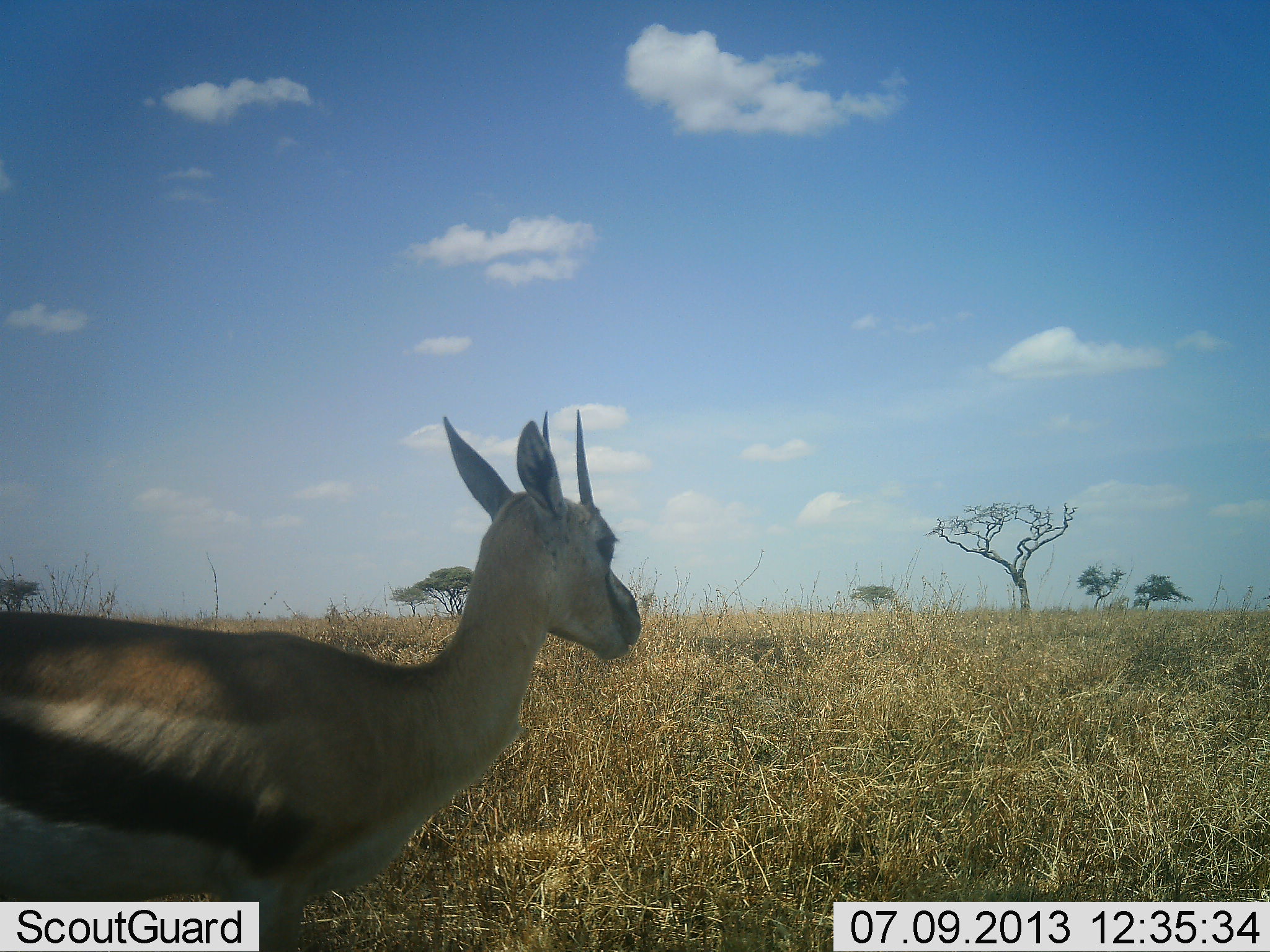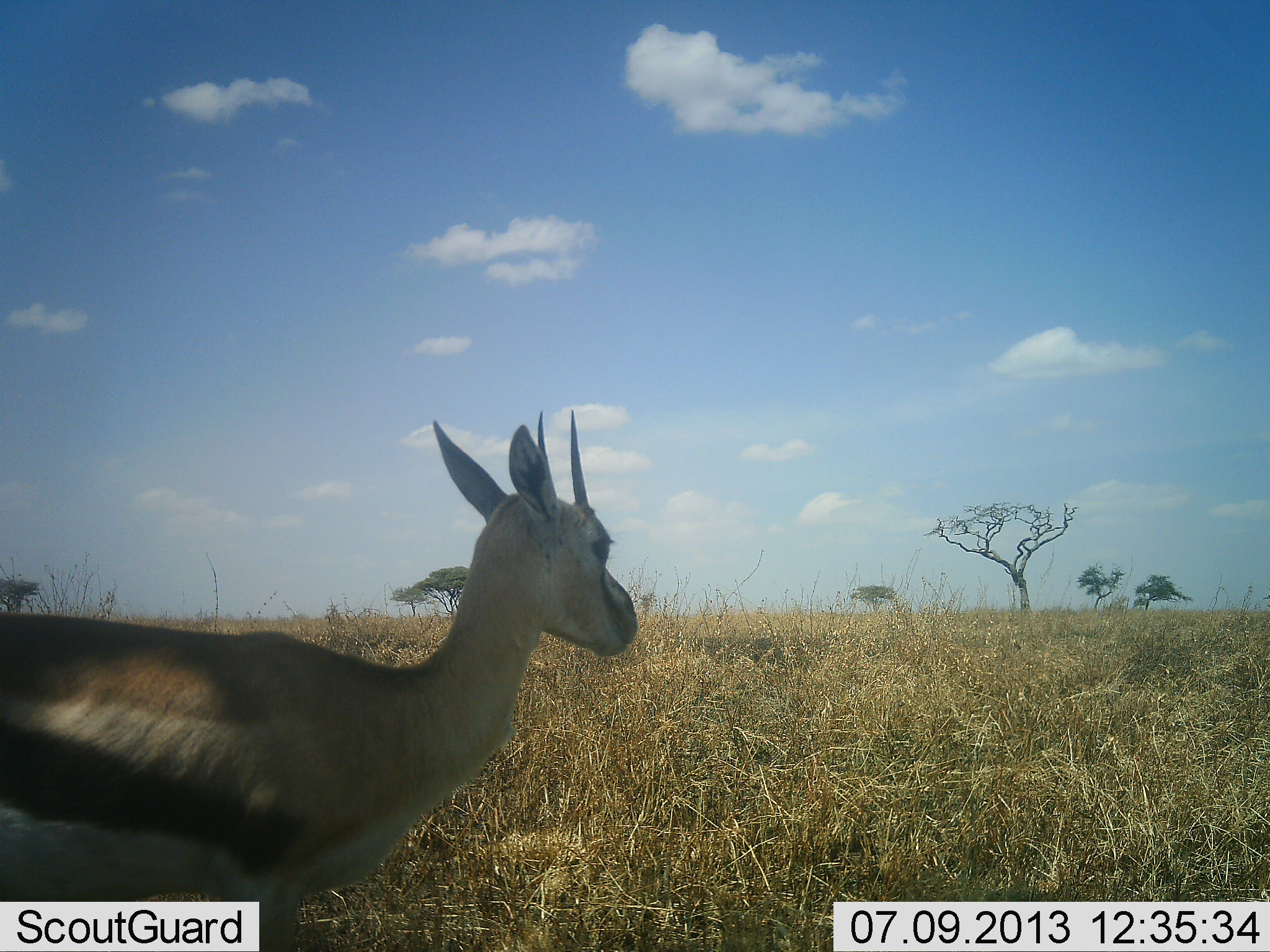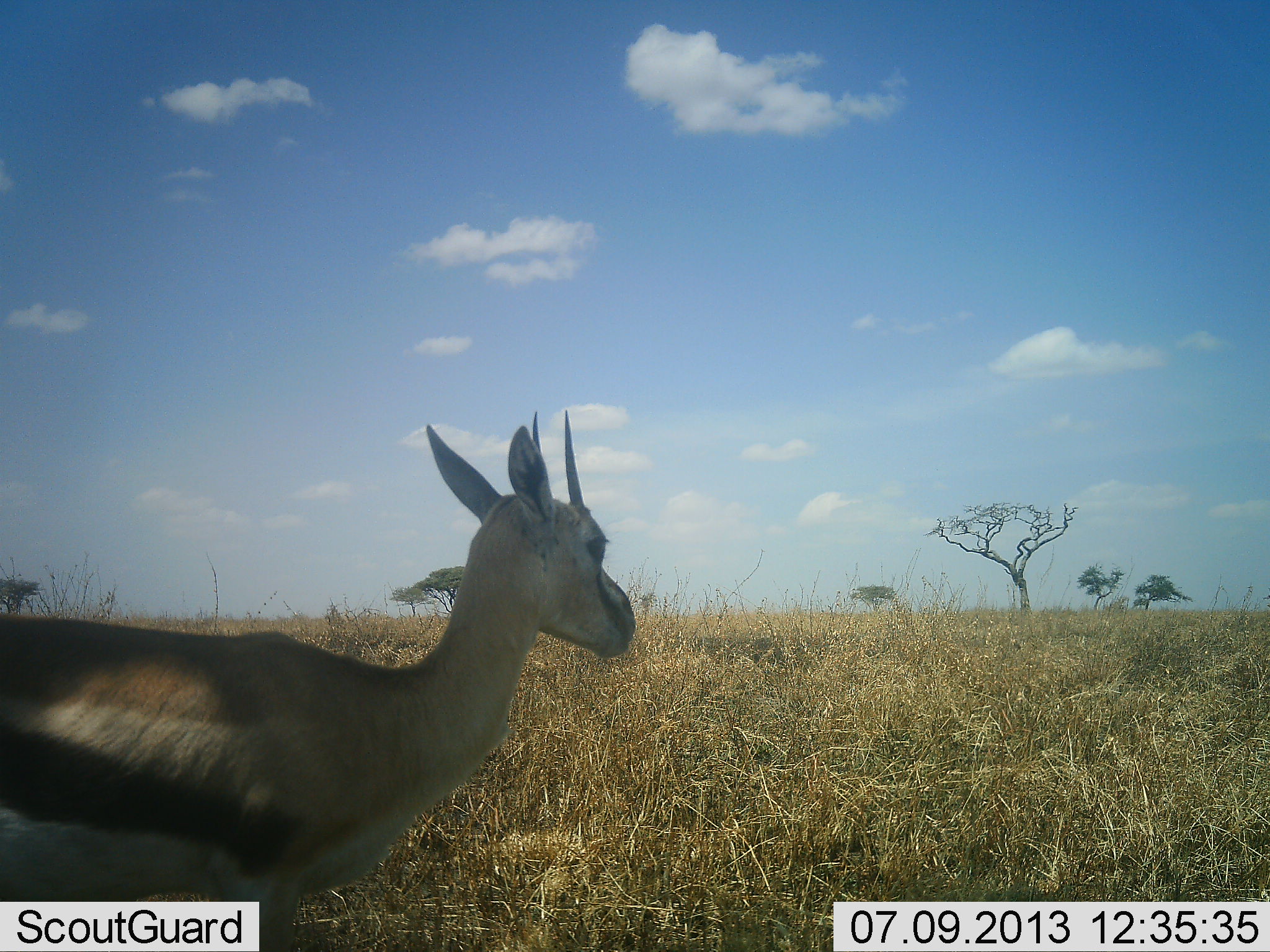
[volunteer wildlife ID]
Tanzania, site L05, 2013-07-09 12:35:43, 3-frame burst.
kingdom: Animalia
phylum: Chordata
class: Mammalia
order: Artiodactyla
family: Bovidae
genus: Eudorcas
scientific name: Eudorcas thomsonii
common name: thomson's gazelle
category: gazellethomsons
Gazellethomsons (thomson's gazelle) (Eudorcas thomsonii), count 1. Behavior (volunteer vote fractions): standing 100%, resting 0%, moving 0%, interacting 0%. Young present (vote fraction): 0%. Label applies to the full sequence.